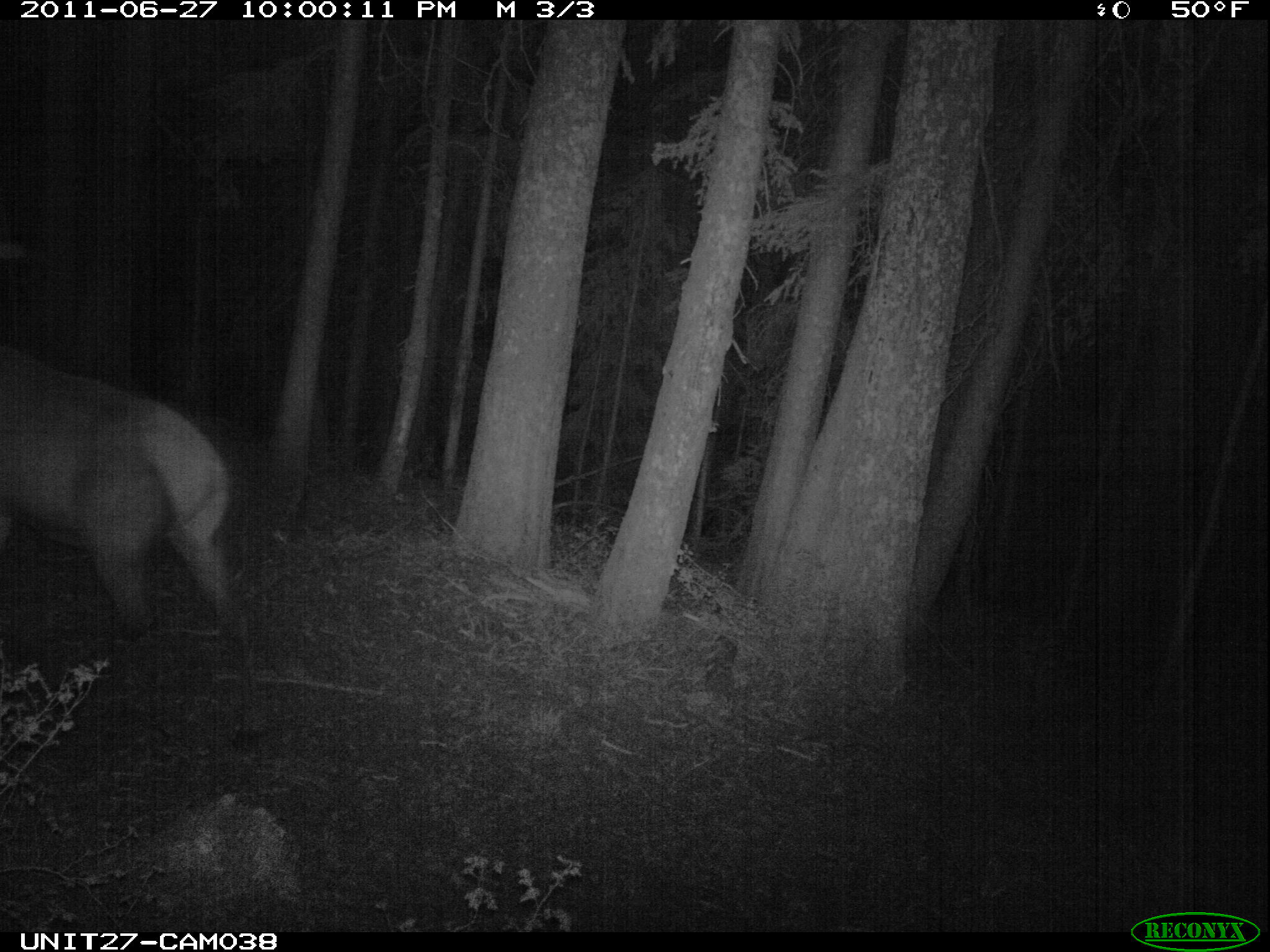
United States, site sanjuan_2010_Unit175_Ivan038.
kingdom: Animalia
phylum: Chordata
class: Mammalia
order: Artiodactyla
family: Cervidae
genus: Cervus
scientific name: Cervus elaphus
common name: red deer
Cervus elaphus (red deer).